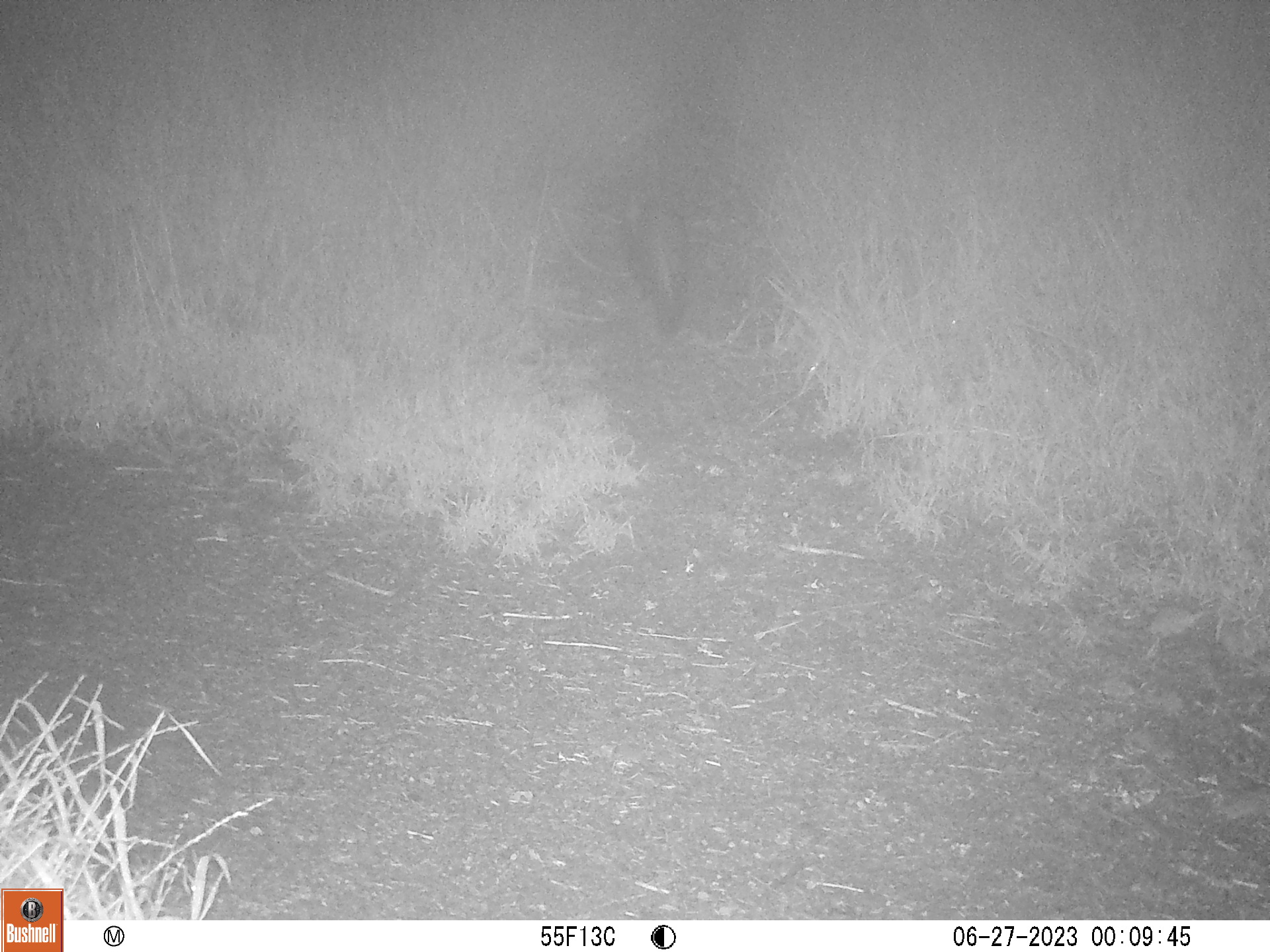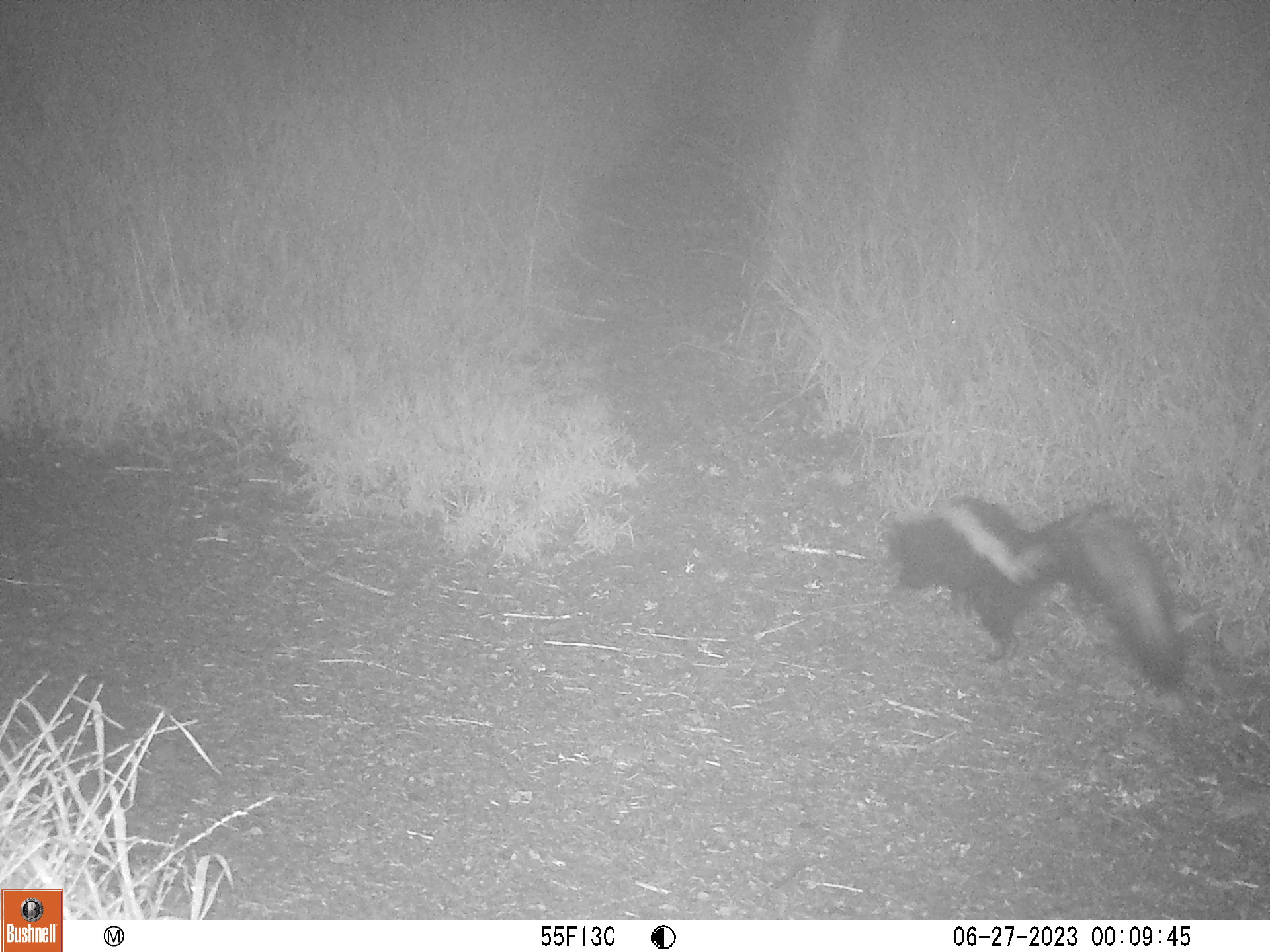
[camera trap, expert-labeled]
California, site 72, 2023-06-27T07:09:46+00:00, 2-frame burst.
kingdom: Animalia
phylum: Chordata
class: Mammalia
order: Carnivora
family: Mephitidae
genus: Mephitis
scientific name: Mephitis mephitis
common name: striped skunk